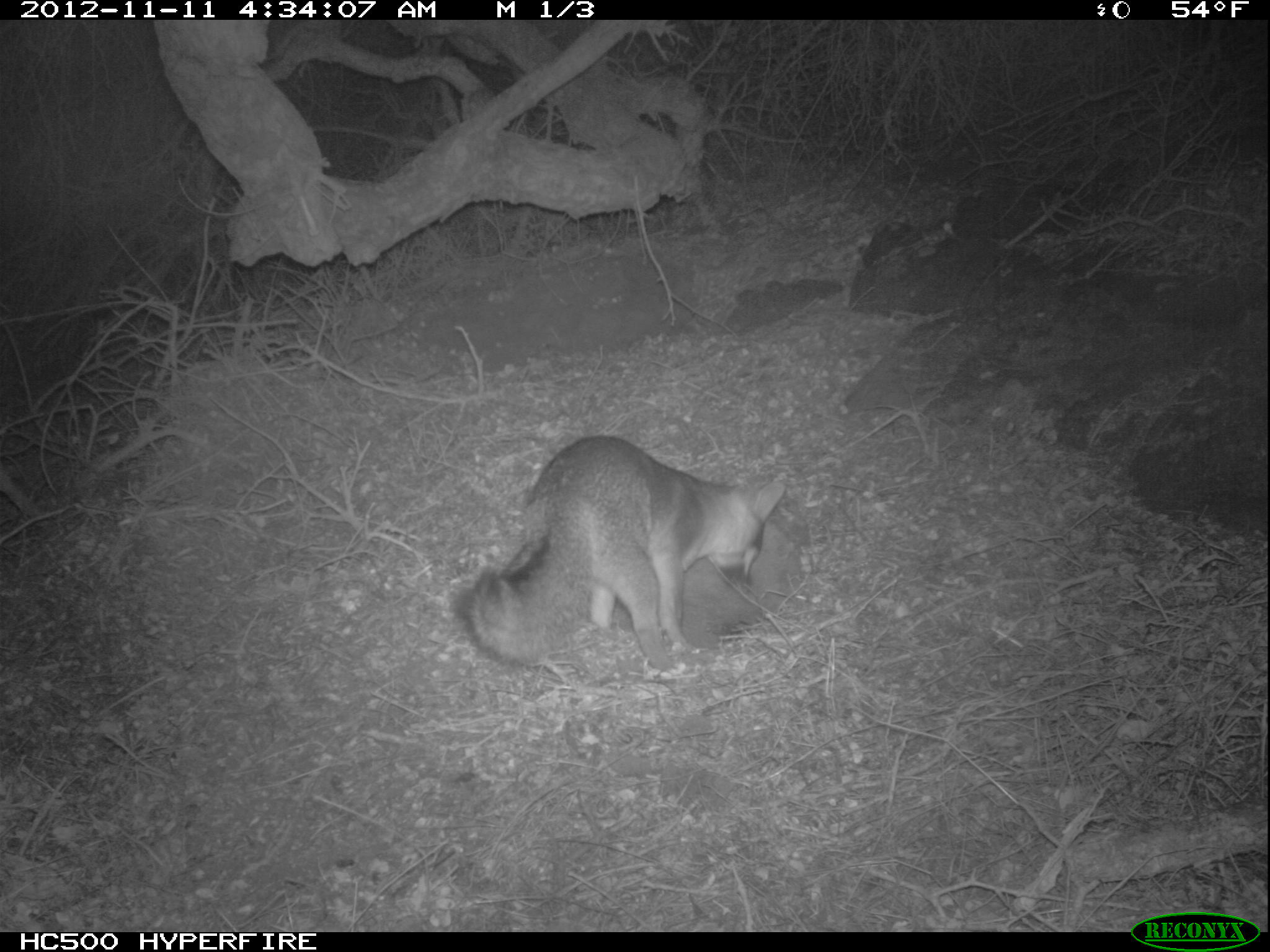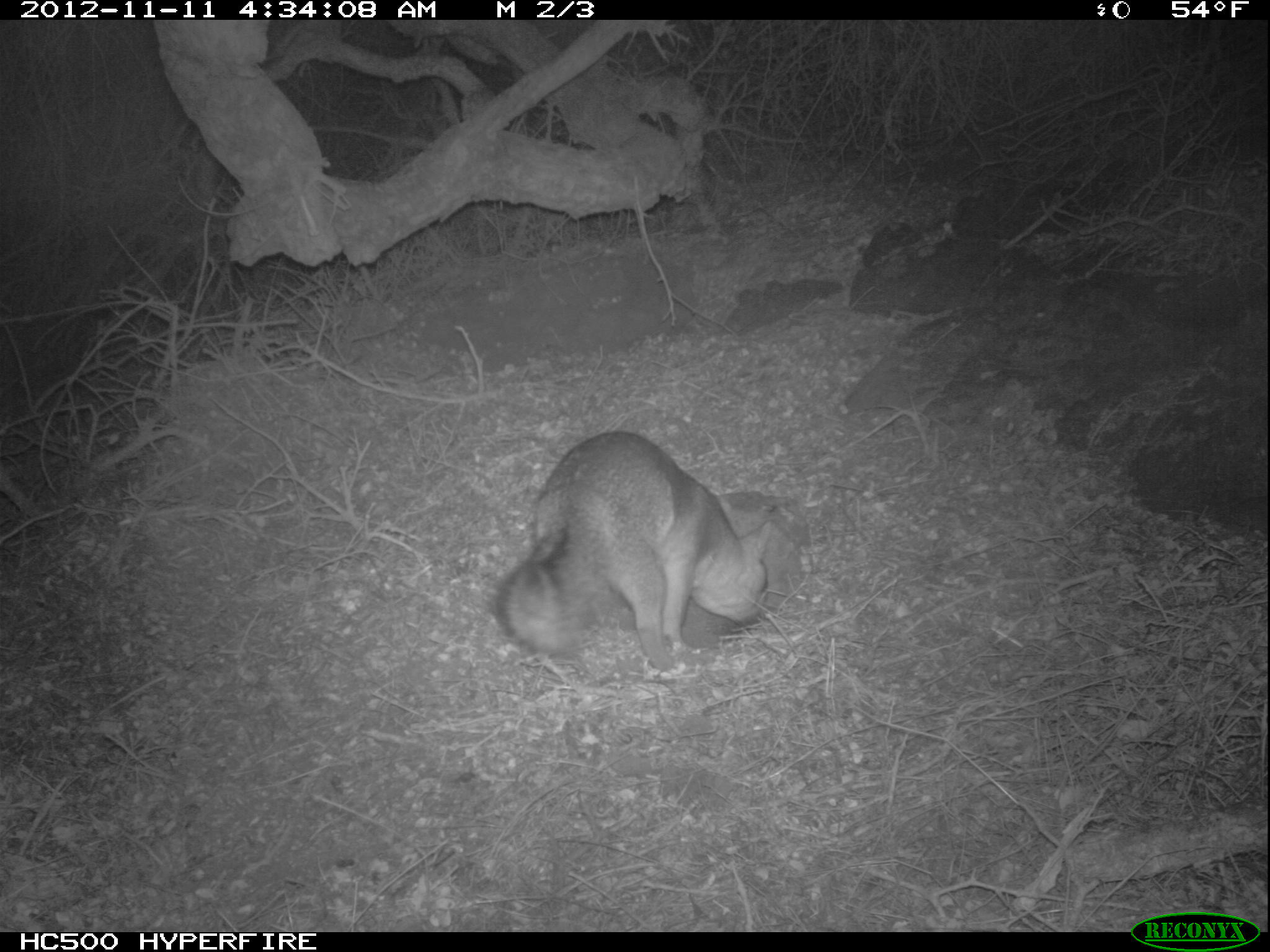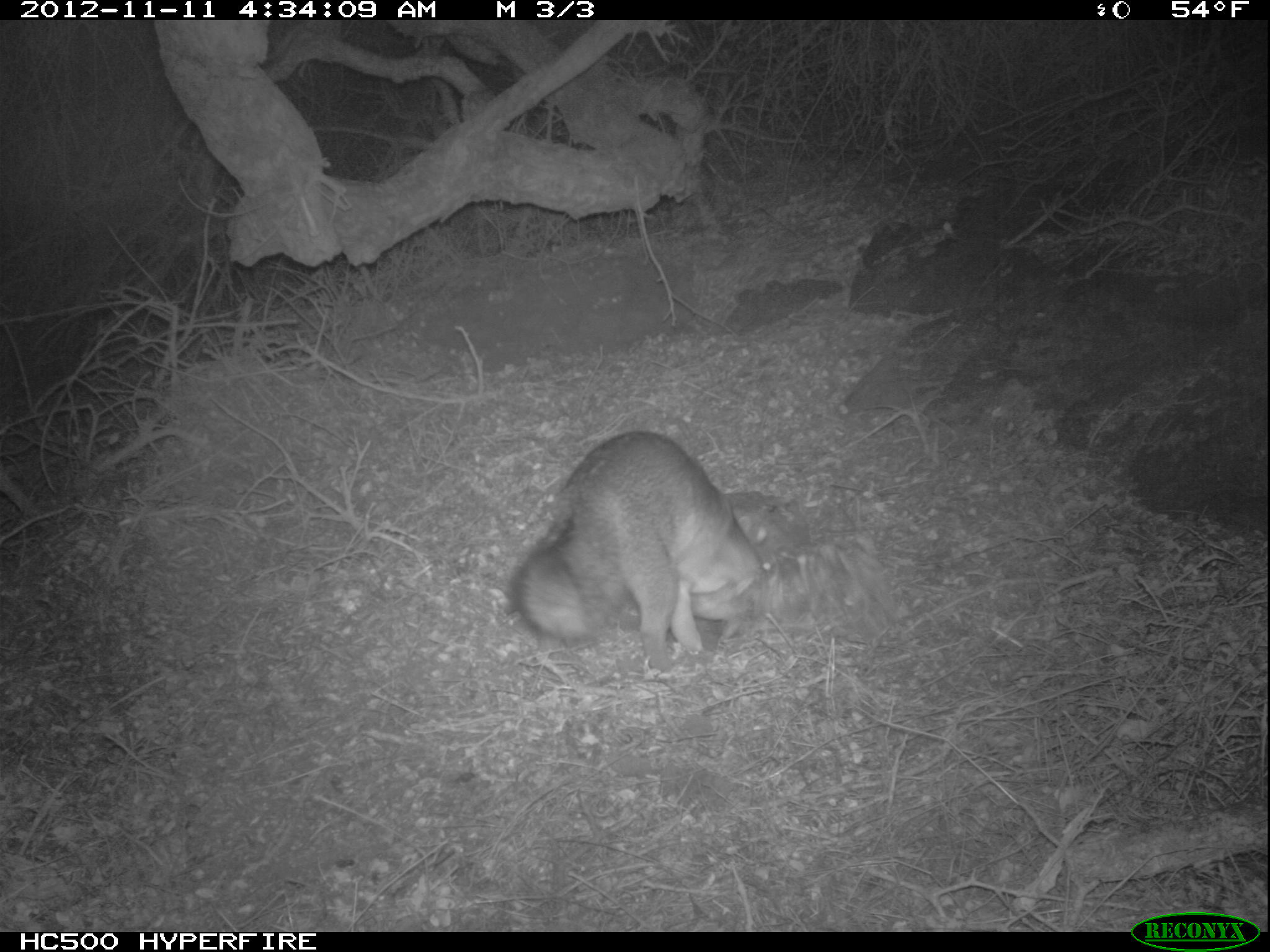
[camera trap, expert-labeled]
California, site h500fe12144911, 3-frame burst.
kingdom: Animalia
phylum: Chordata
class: Mammalia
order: Carnivora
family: Canidae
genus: Urocyon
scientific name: Urocyon littoralis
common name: island fox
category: fox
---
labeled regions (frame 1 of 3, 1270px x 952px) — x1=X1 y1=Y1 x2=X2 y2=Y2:
fox: x1=465 y1=435 x2=784 y2=672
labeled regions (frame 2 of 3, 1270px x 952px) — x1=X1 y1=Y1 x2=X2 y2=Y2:
fox: x1=494 y1=429 x2=766 y2=671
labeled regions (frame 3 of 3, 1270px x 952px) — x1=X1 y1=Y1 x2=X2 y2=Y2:
fox: x1=500 y1=426 x2=788 y2=672